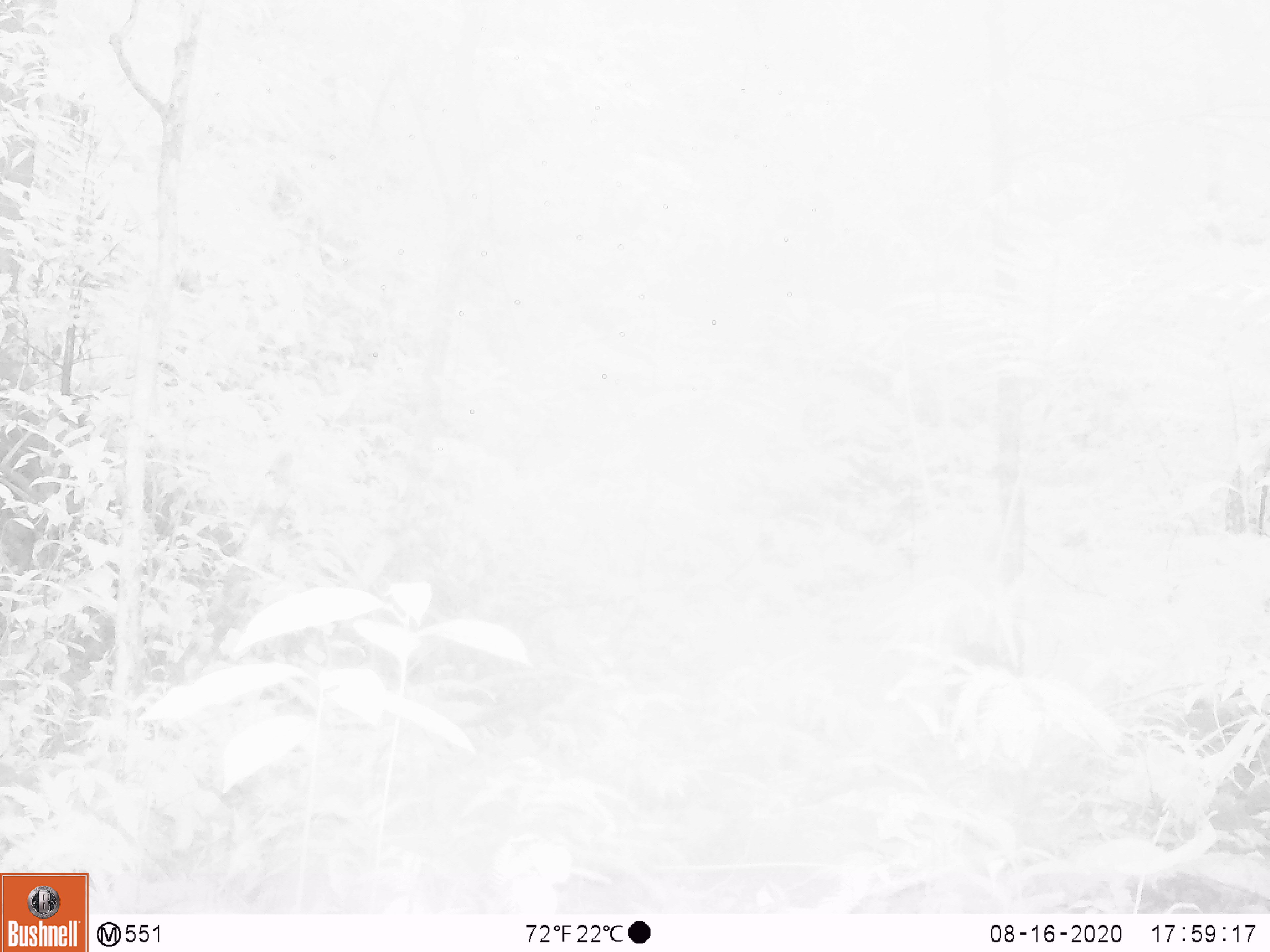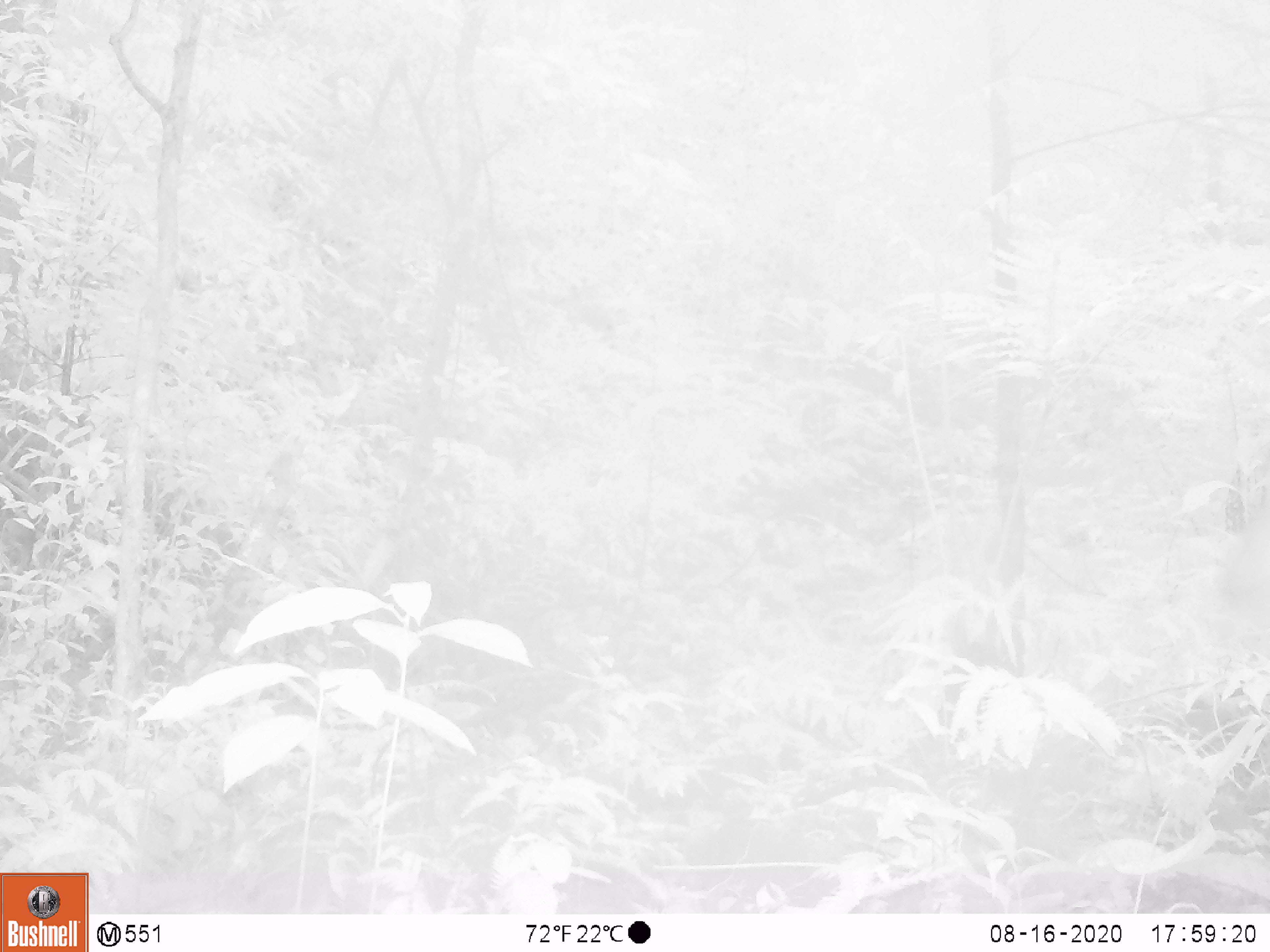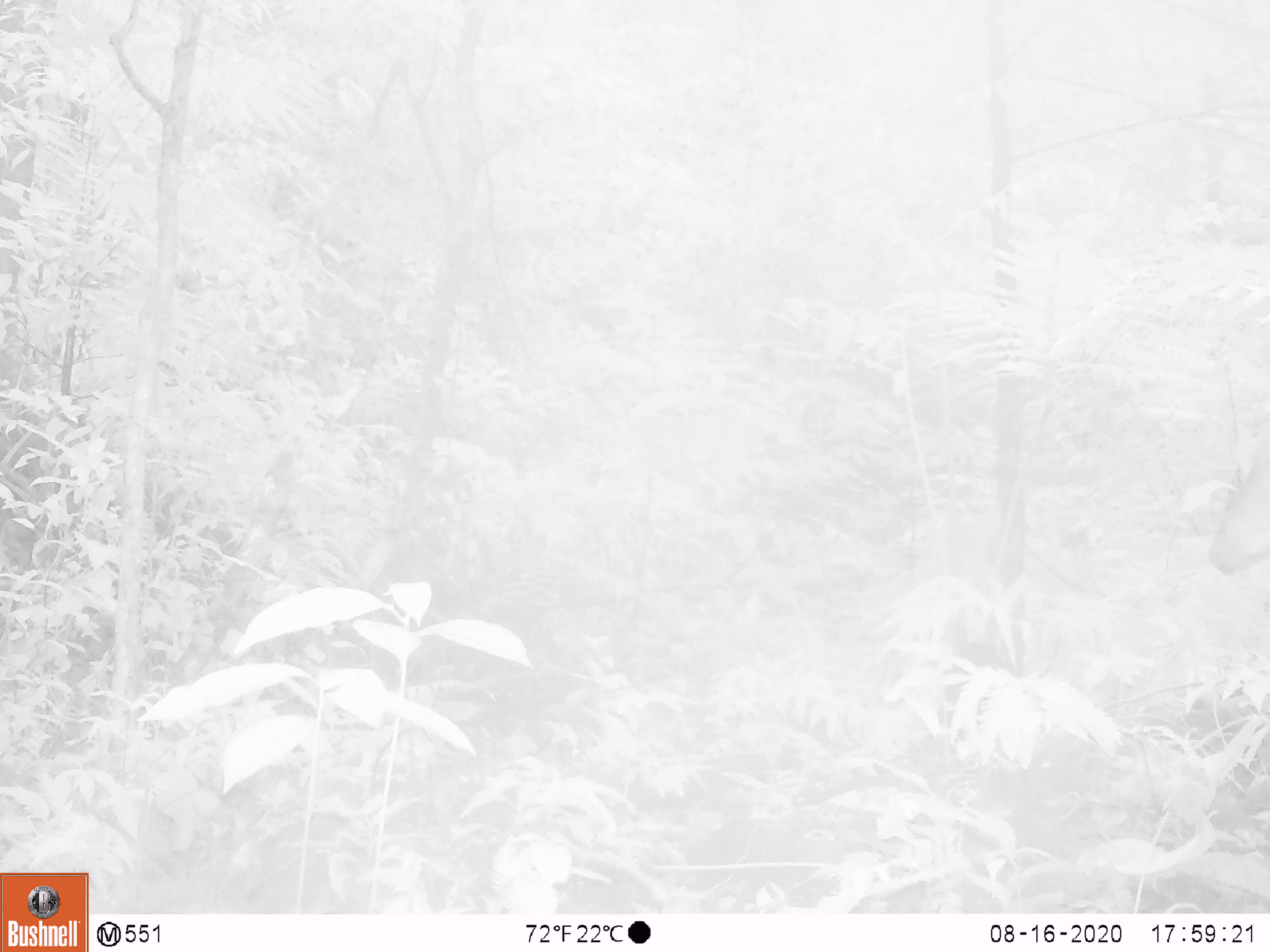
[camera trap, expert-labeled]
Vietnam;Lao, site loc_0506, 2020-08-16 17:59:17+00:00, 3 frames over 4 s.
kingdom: Animalia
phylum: Chordata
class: Mammalia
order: Artiodactyla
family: Cervidae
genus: Muntiacus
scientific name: Muntiacus vuquangensis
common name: large-antlered muntjac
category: large antlered muntjac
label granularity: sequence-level